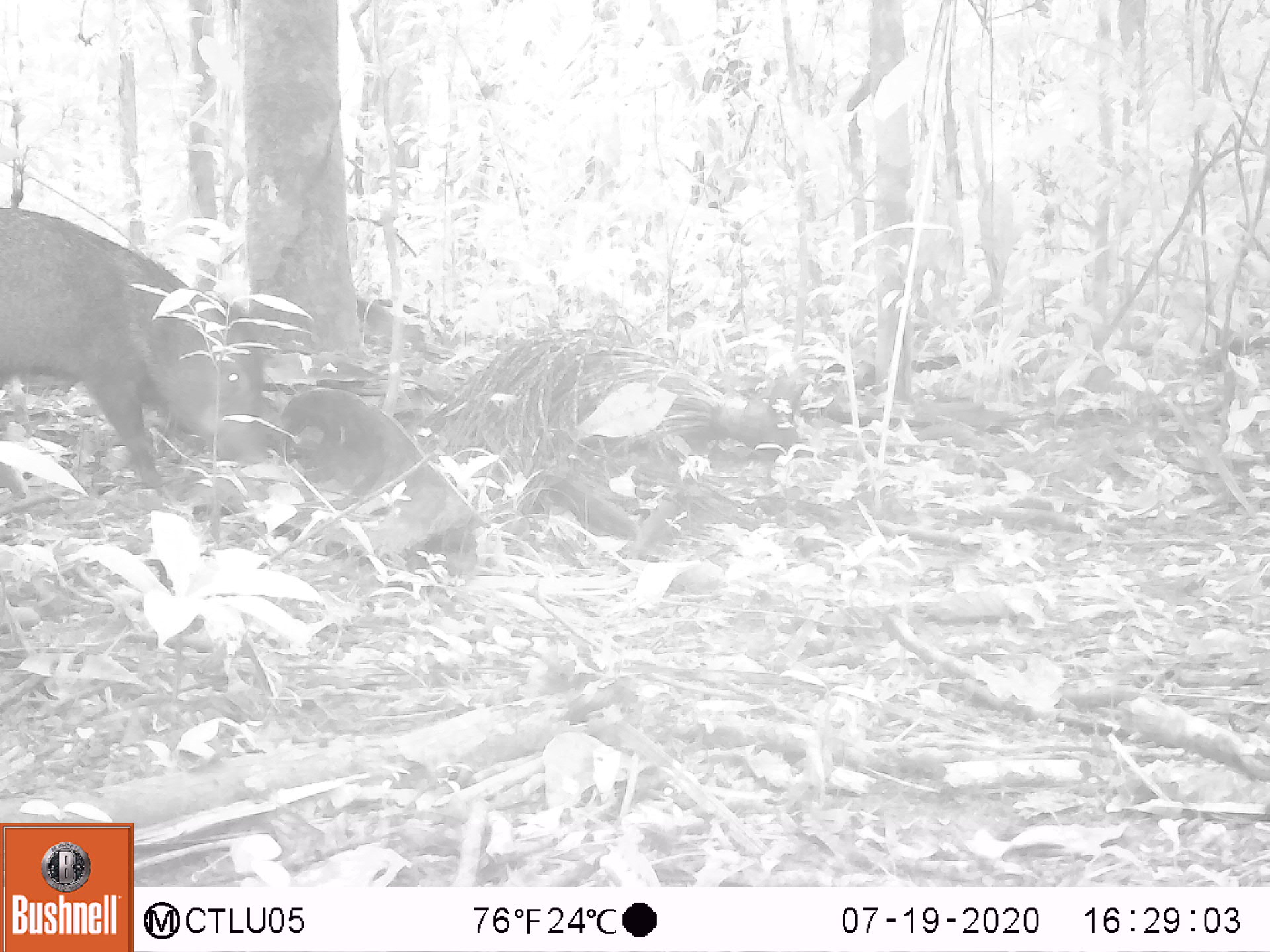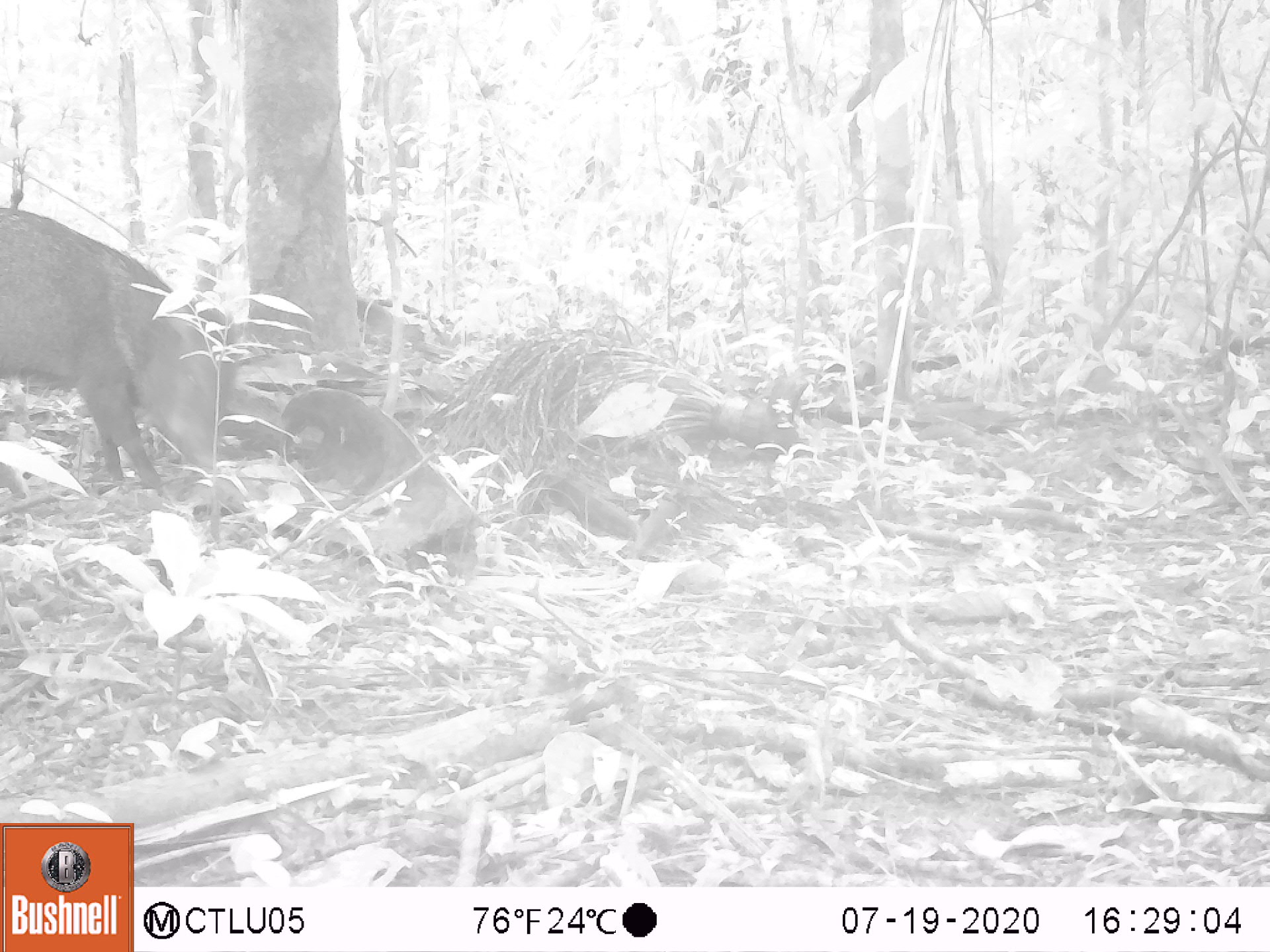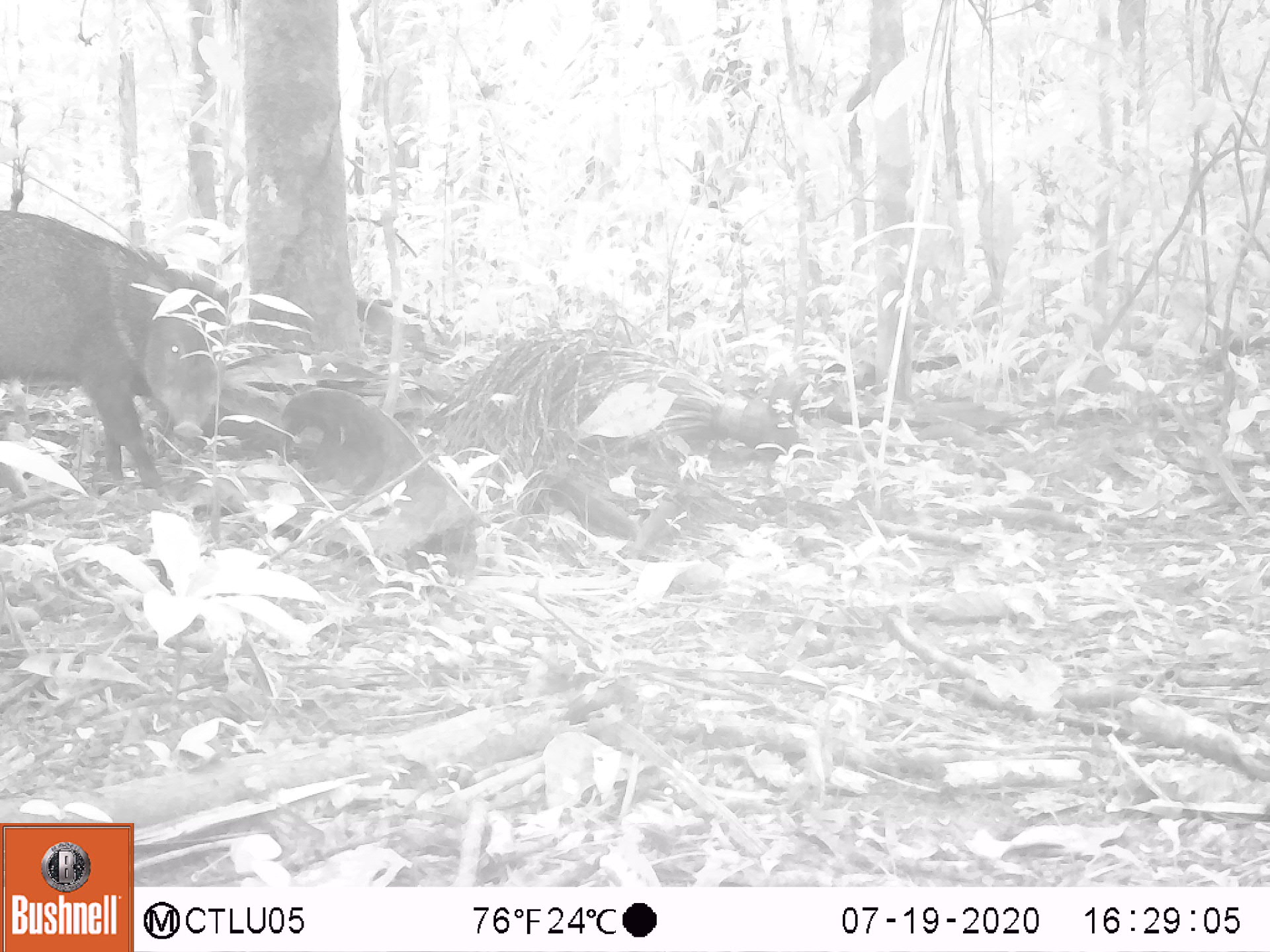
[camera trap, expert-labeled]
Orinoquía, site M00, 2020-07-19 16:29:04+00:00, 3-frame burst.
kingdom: Animalia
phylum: Chordata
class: Mammalia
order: Artiodactyla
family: Tayassuidae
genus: Pecari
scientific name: Pecari tajacu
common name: collared peccary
Collared peccary (Pecari tajacu).